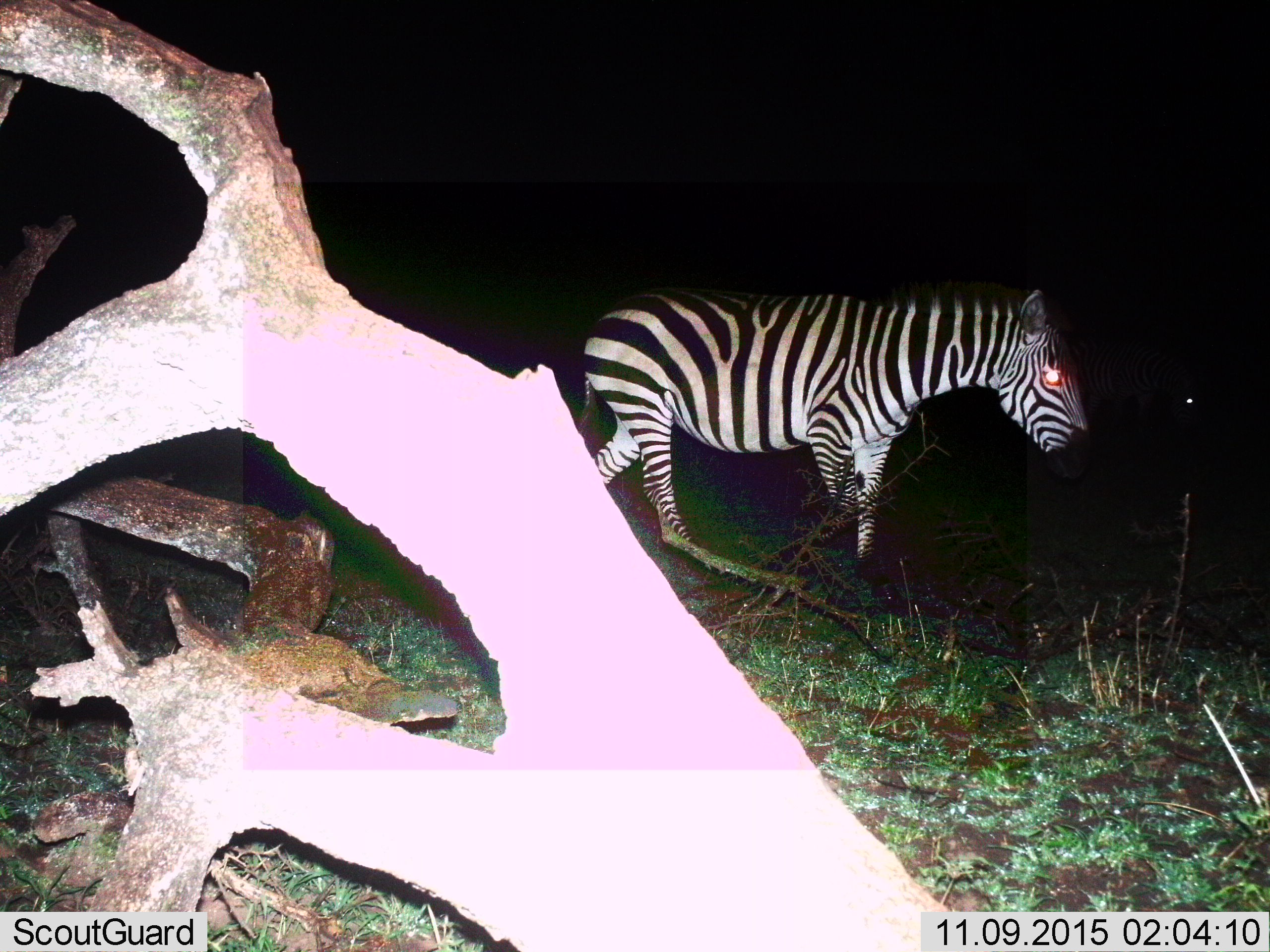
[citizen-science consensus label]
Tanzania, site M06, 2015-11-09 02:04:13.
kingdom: Animalia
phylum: Chordata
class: Mammalia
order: Perissodactyla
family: Equidae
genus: Equus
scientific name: Equus quagga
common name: plains zebra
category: zebra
Zebra (plains zebra) (Equus quagga), count 1. Behavior (volunteer vote fractions): standing 50%, resting 0%, moving 60%, interacting 0%. Young present (vote fraction): 0%. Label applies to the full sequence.